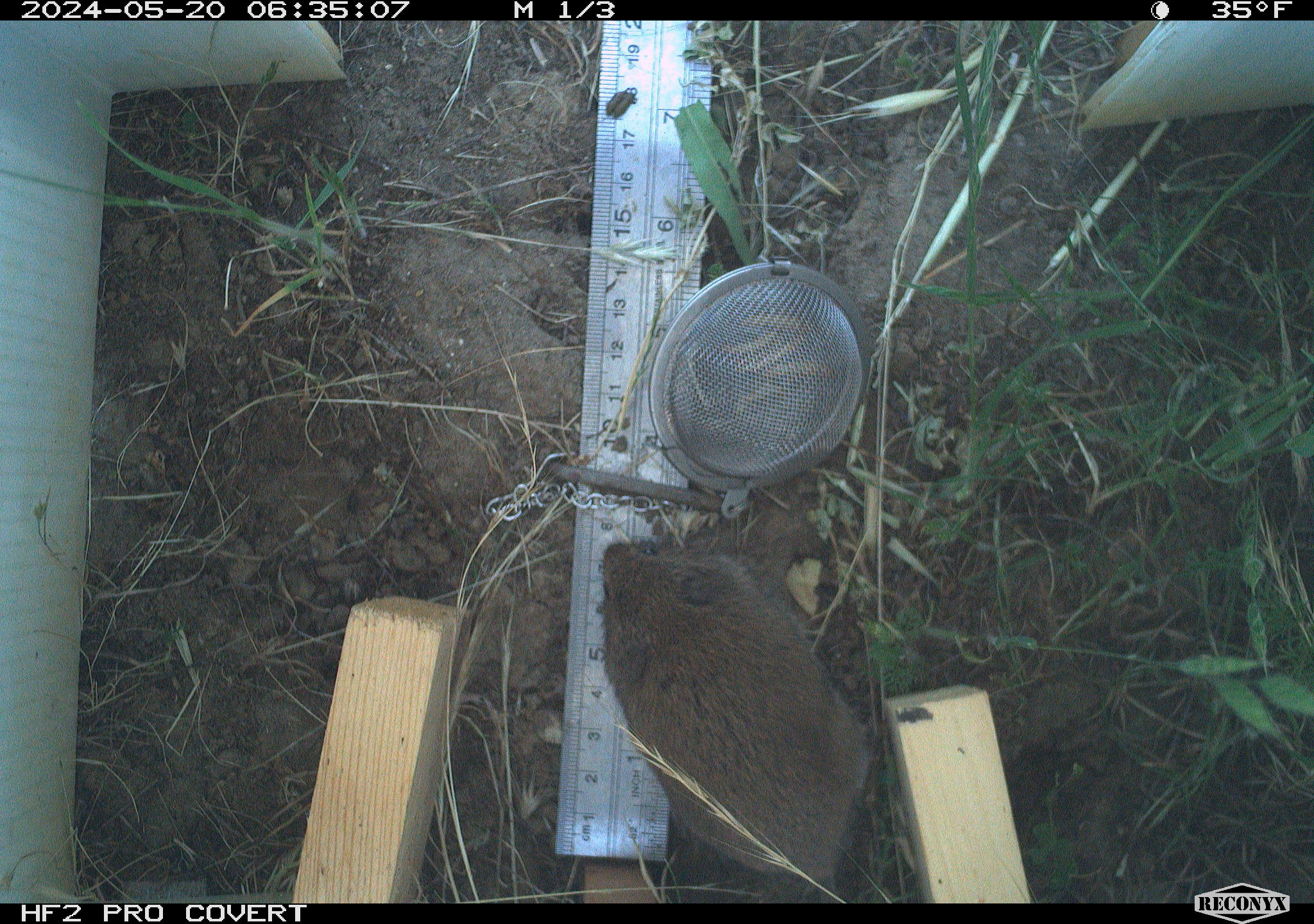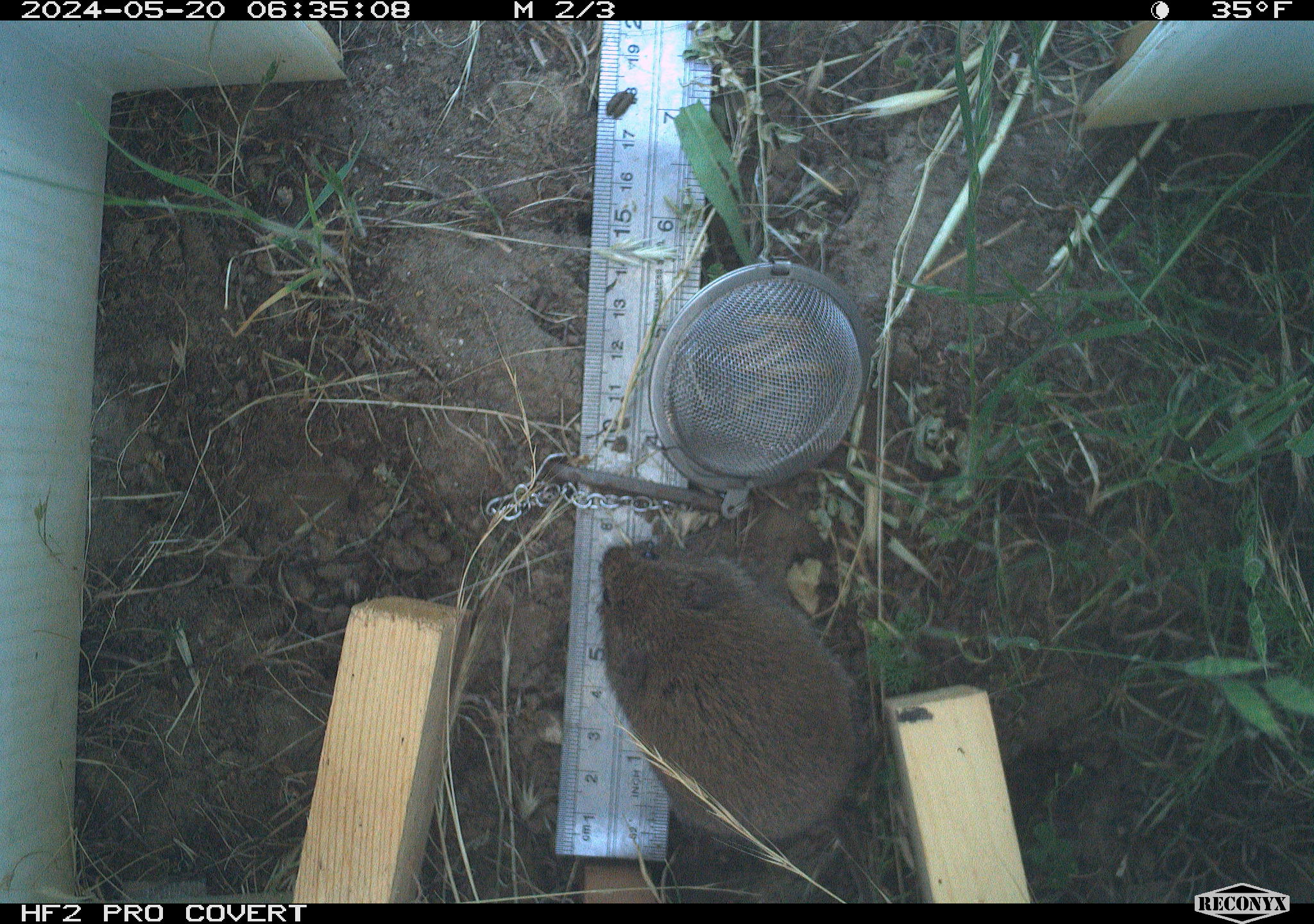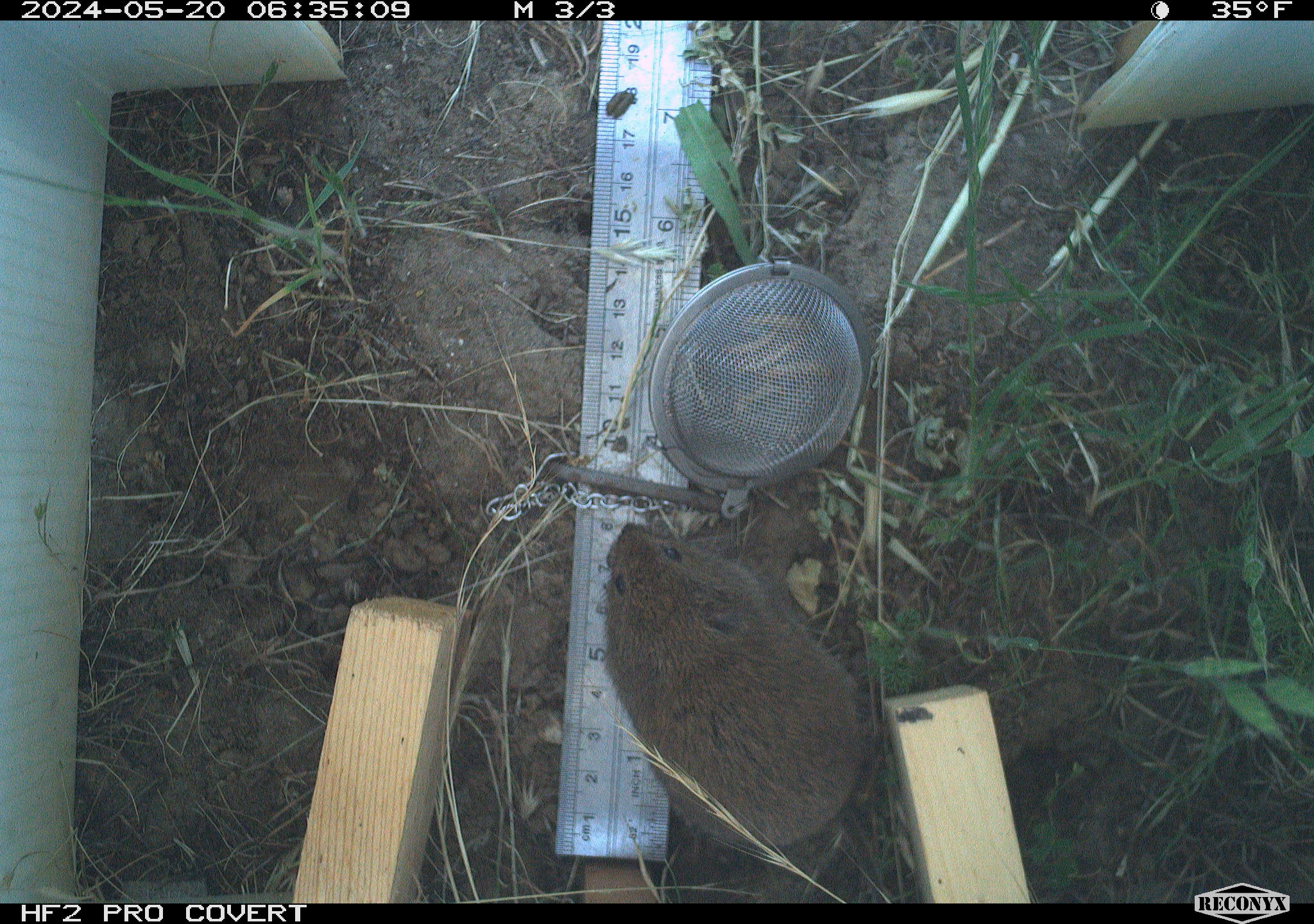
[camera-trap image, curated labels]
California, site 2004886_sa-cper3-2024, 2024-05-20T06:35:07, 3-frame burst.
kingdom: Animalia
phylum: Chordata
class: Mammalia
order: Rodentia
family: Cricetidae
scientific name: Arvicolinae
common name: voles, lemmings, and muskrats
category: arvicolinae subfamily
Arvicolinae subfamily (voles, lemmings, and muskrats) (Arvicolinae).